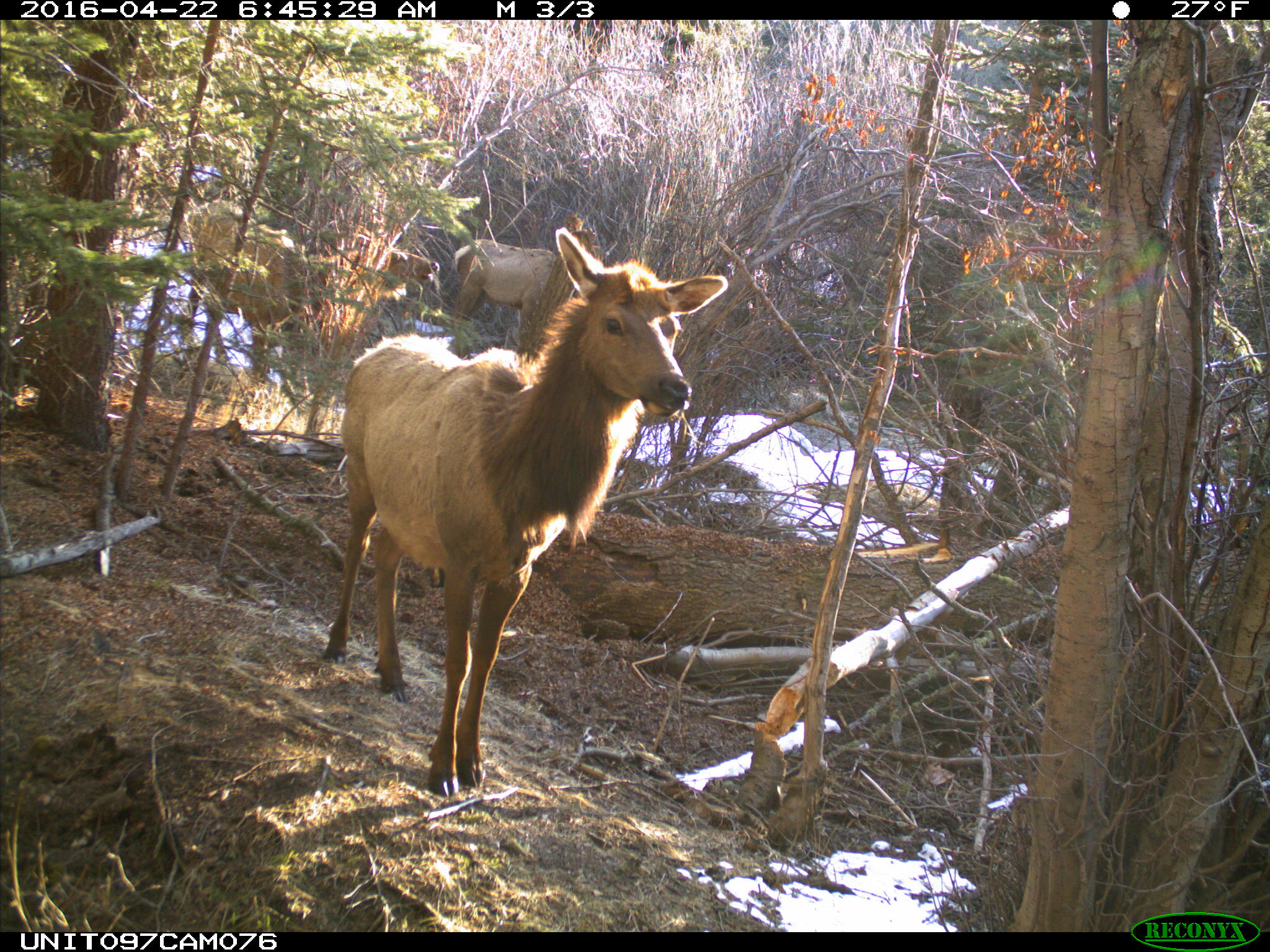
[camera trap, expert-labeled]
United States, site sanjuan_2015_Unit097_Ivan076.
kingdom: Animalia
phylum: Chordata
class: Mammalia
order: Artiodactyla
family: Cervidae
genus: Cervus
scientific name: Cervus elaphus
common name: red deer